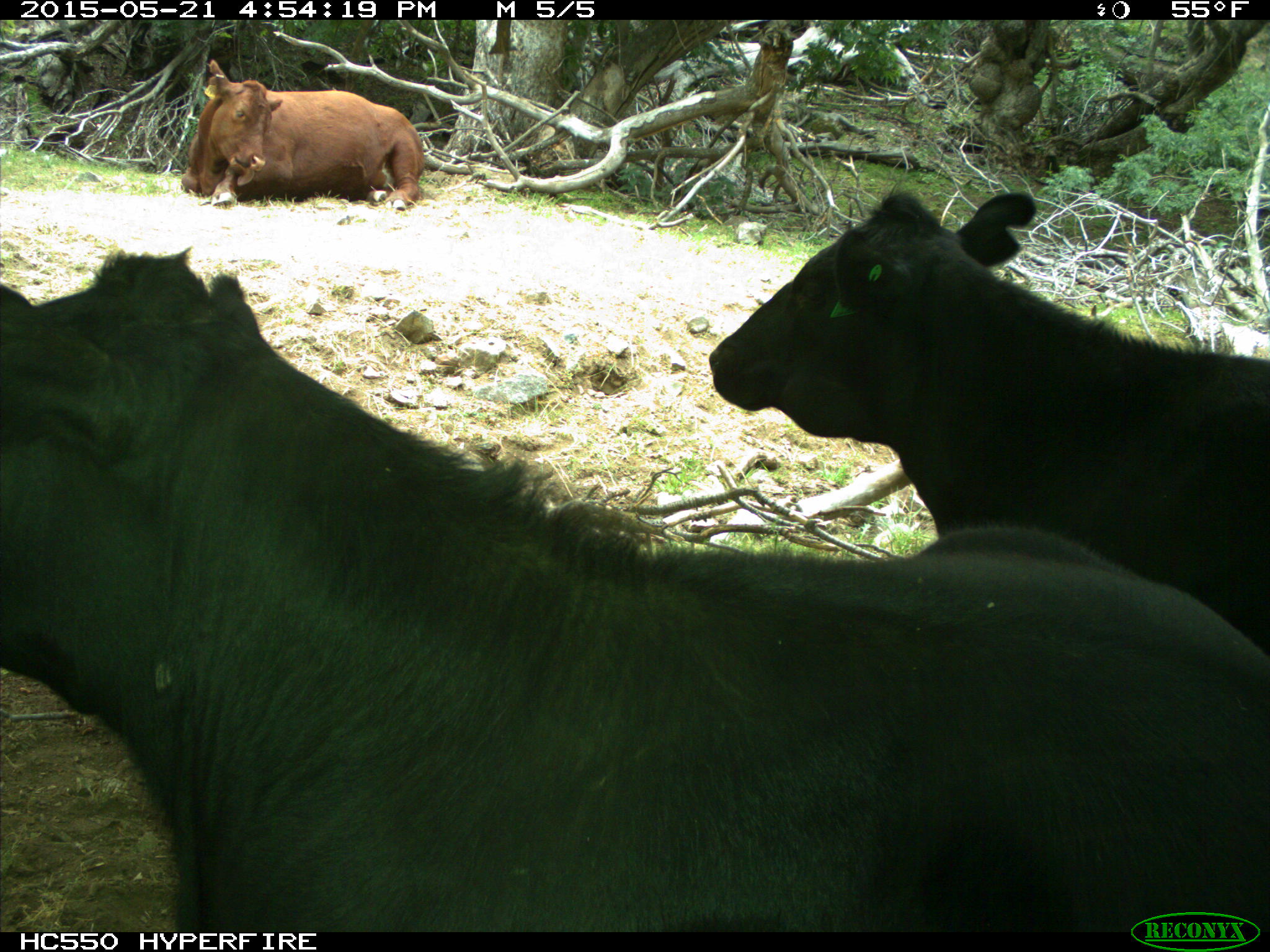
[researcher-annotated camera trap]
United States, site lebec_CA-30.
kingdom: Animalia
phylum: Chordata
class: Mammalia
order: Artiodactyla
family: Bovidae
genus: Bos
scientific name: Bos taurus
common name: domestic cow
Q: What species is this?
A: Bos taurus (domestic cow).